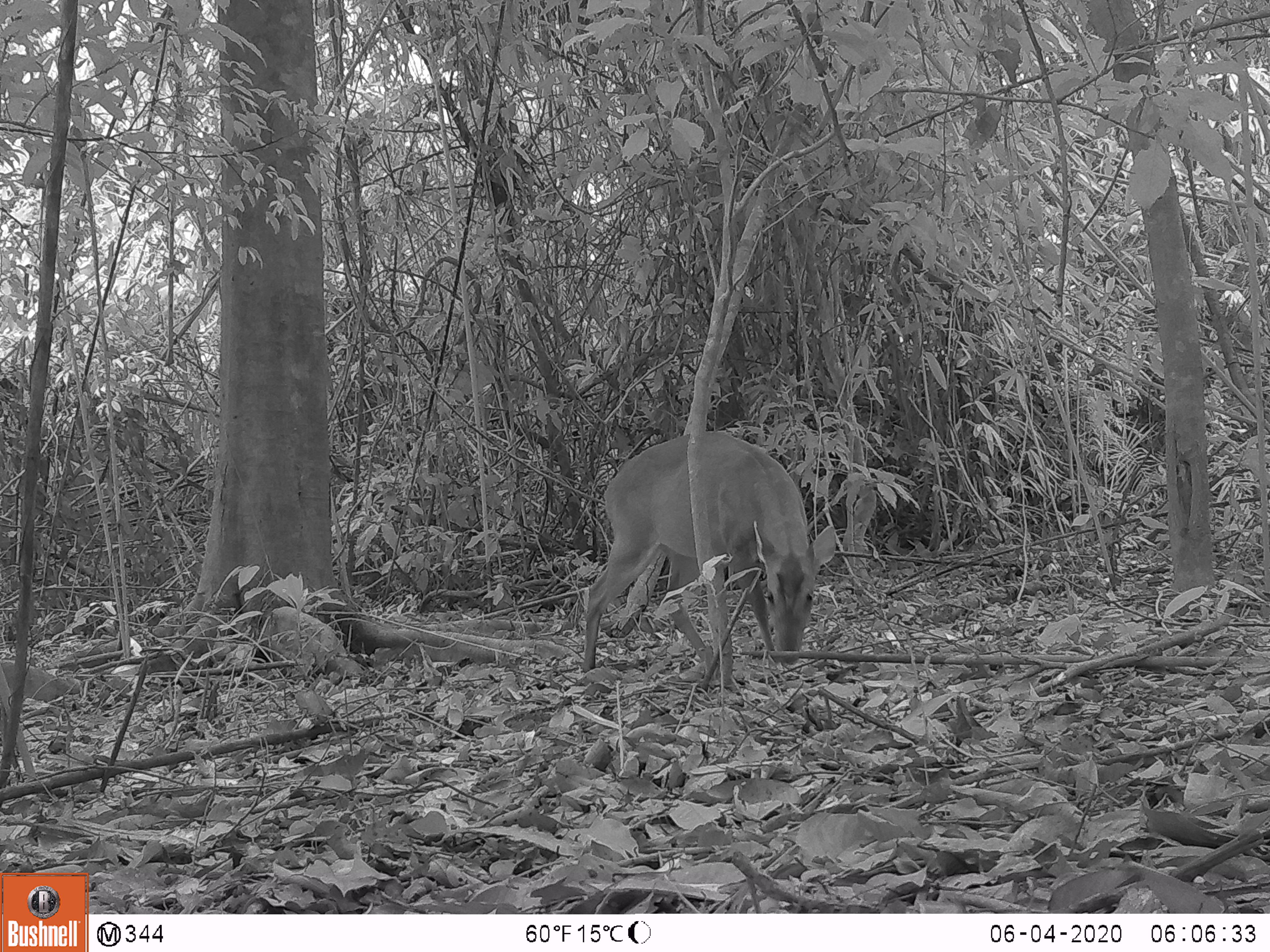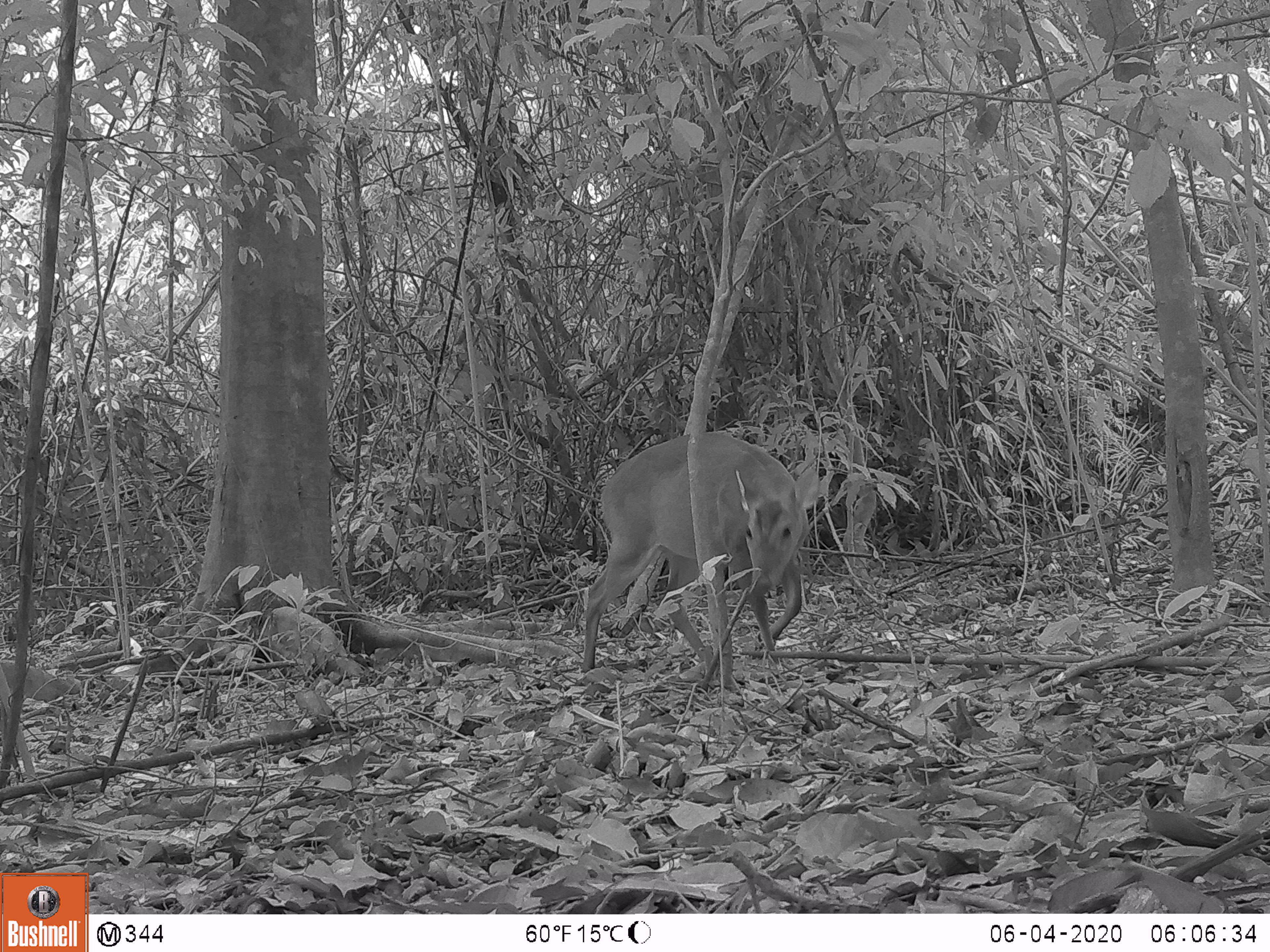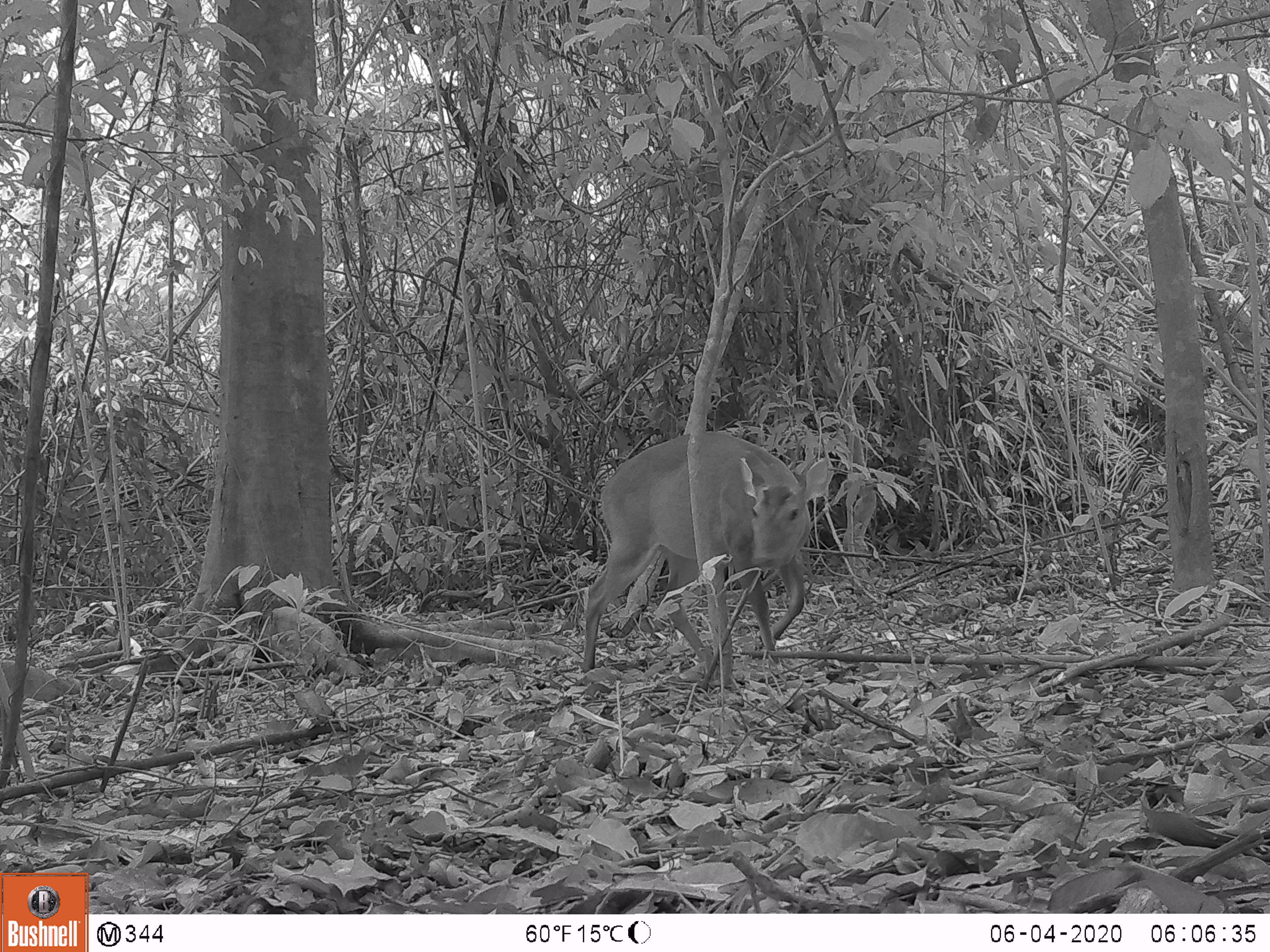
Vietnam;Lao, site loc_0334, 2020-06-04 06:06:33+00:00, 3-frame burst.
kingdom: Animalia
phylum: Chordata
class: Mammalia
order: Artiodactyla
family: Cervidae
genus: Muntiacus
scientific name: Muntiacus vuquangensis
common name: large-antlered muntjac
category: large antlered muntjac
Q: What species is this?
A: Large antlered muntjac (large-antlered muntjac) (Muntiacus vuquangensis).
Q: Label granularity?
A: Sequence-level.